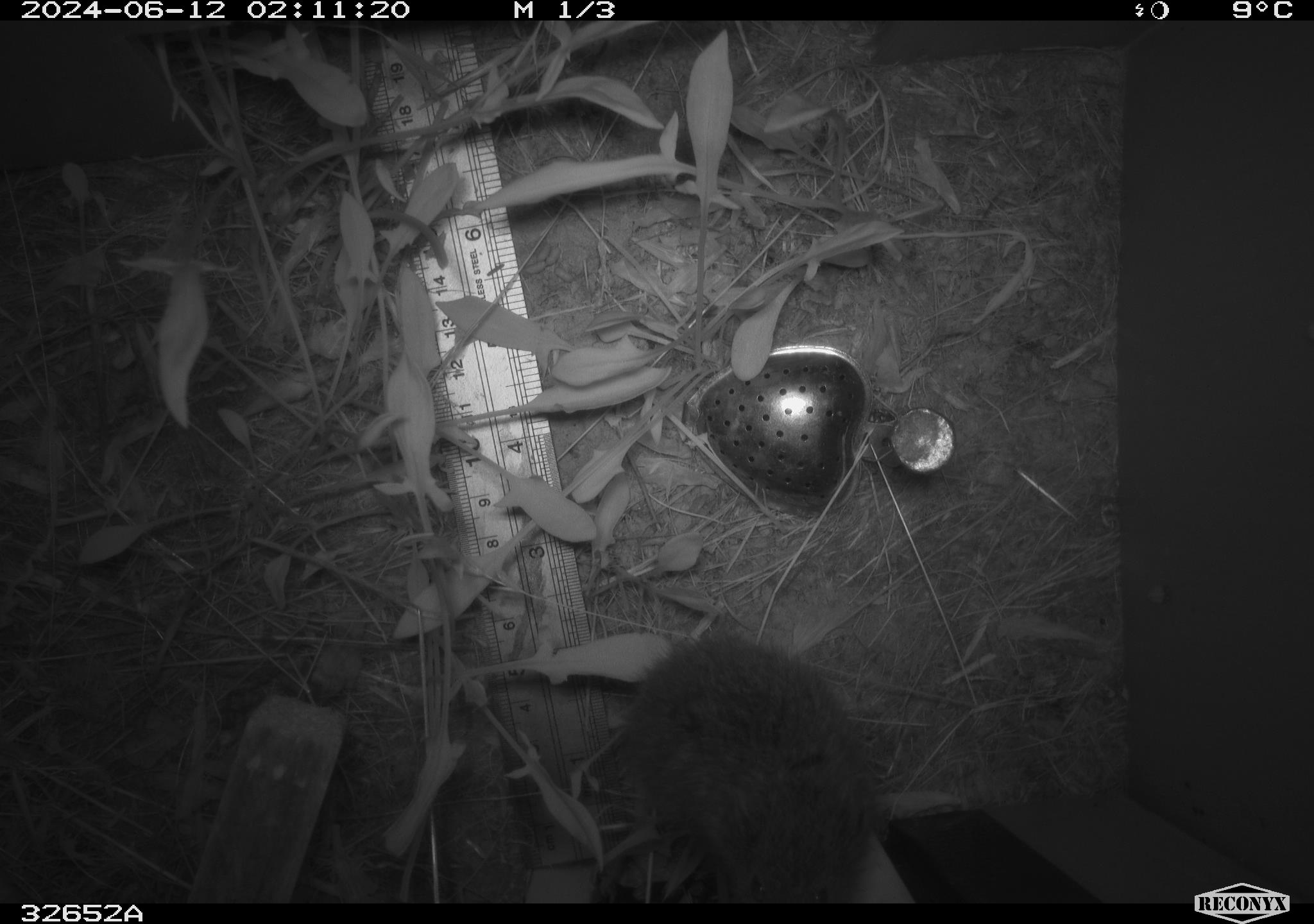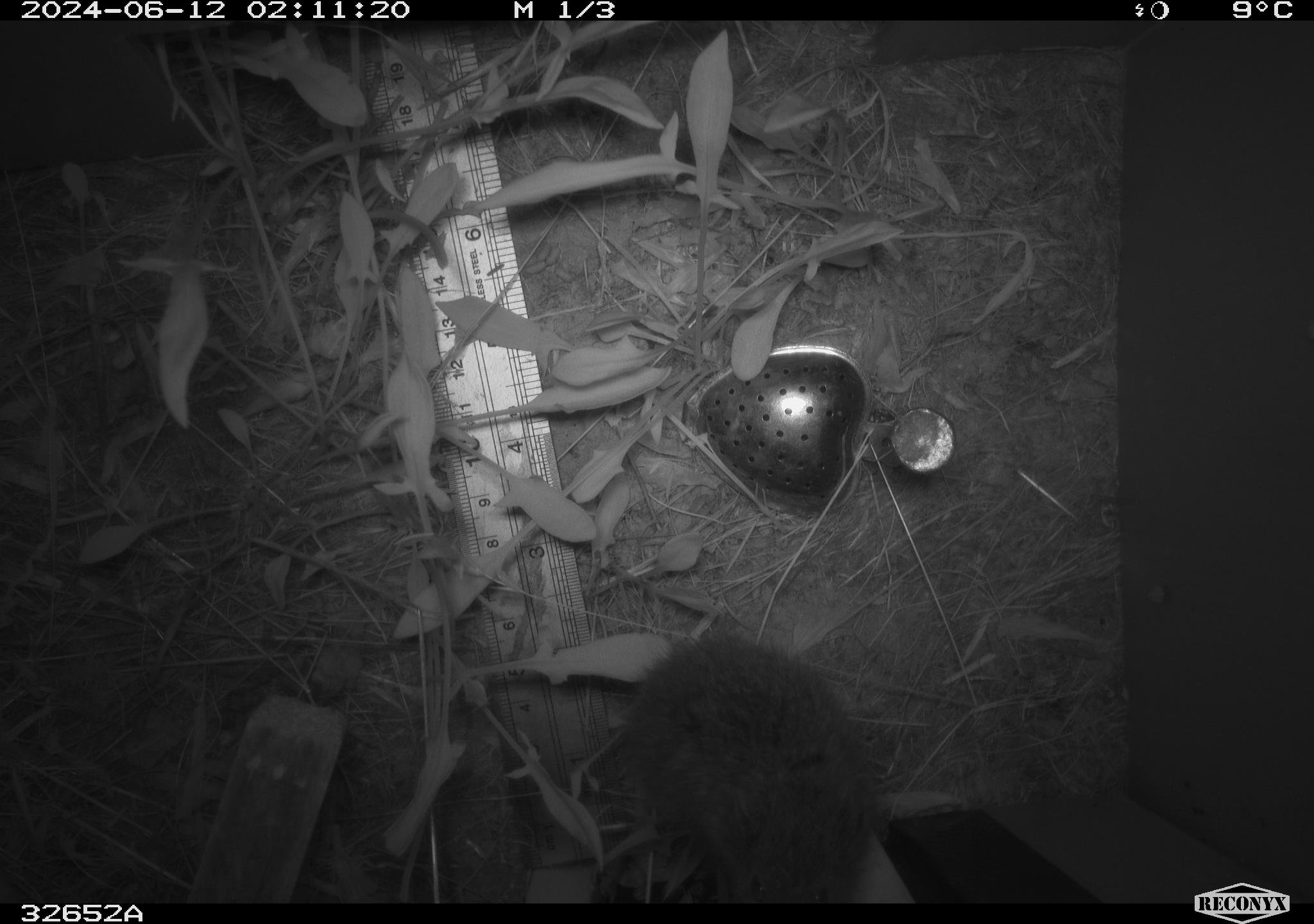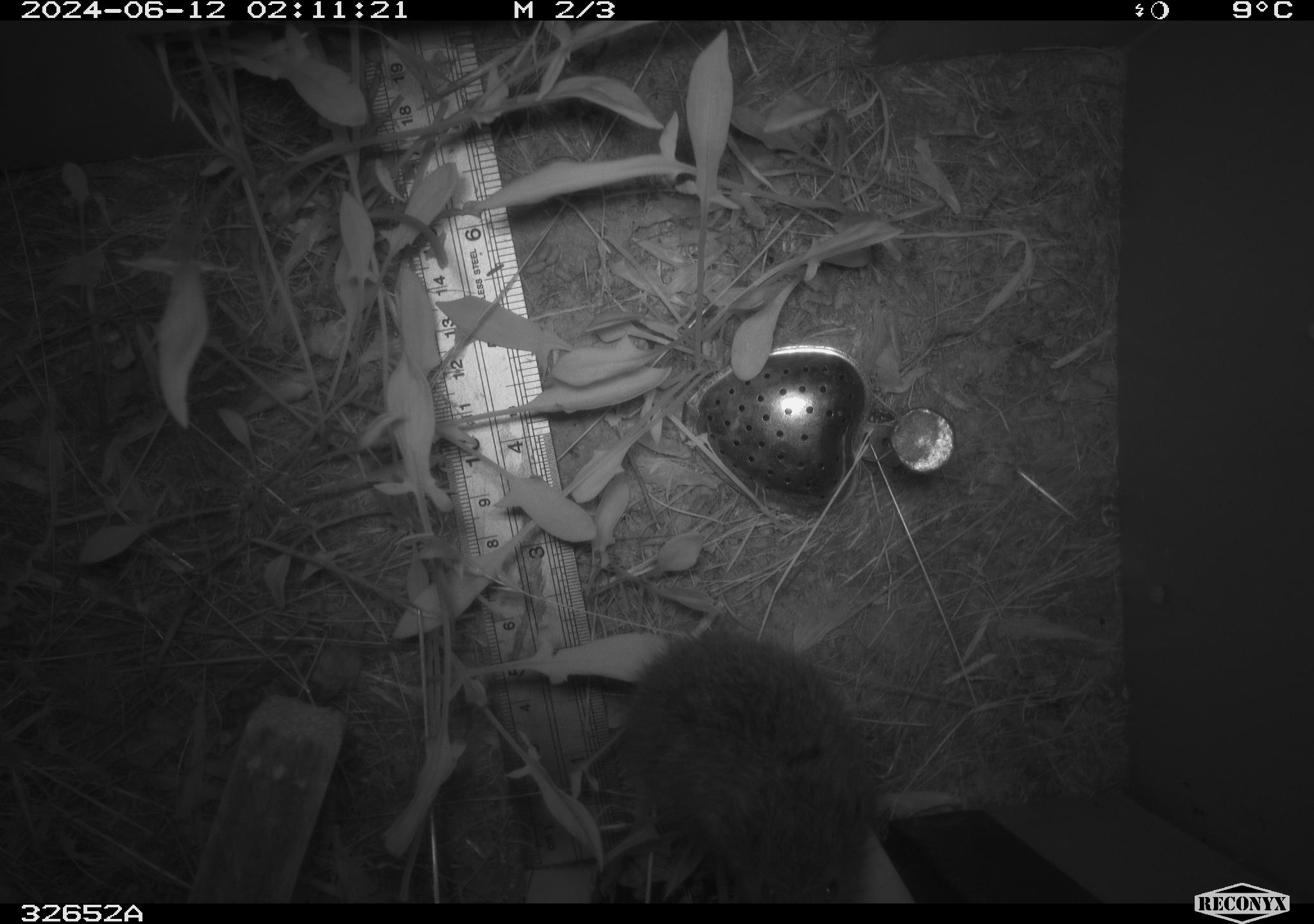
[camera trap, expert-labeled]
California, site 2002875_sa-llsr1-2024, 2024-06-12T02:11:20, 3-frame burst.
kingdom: Animalia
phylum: Chordata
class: Mammalia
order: Rodentia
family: Cricetidae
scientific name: Arvicolinae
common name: voles, lemmings, and muskrats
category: arvicolinae subfamily